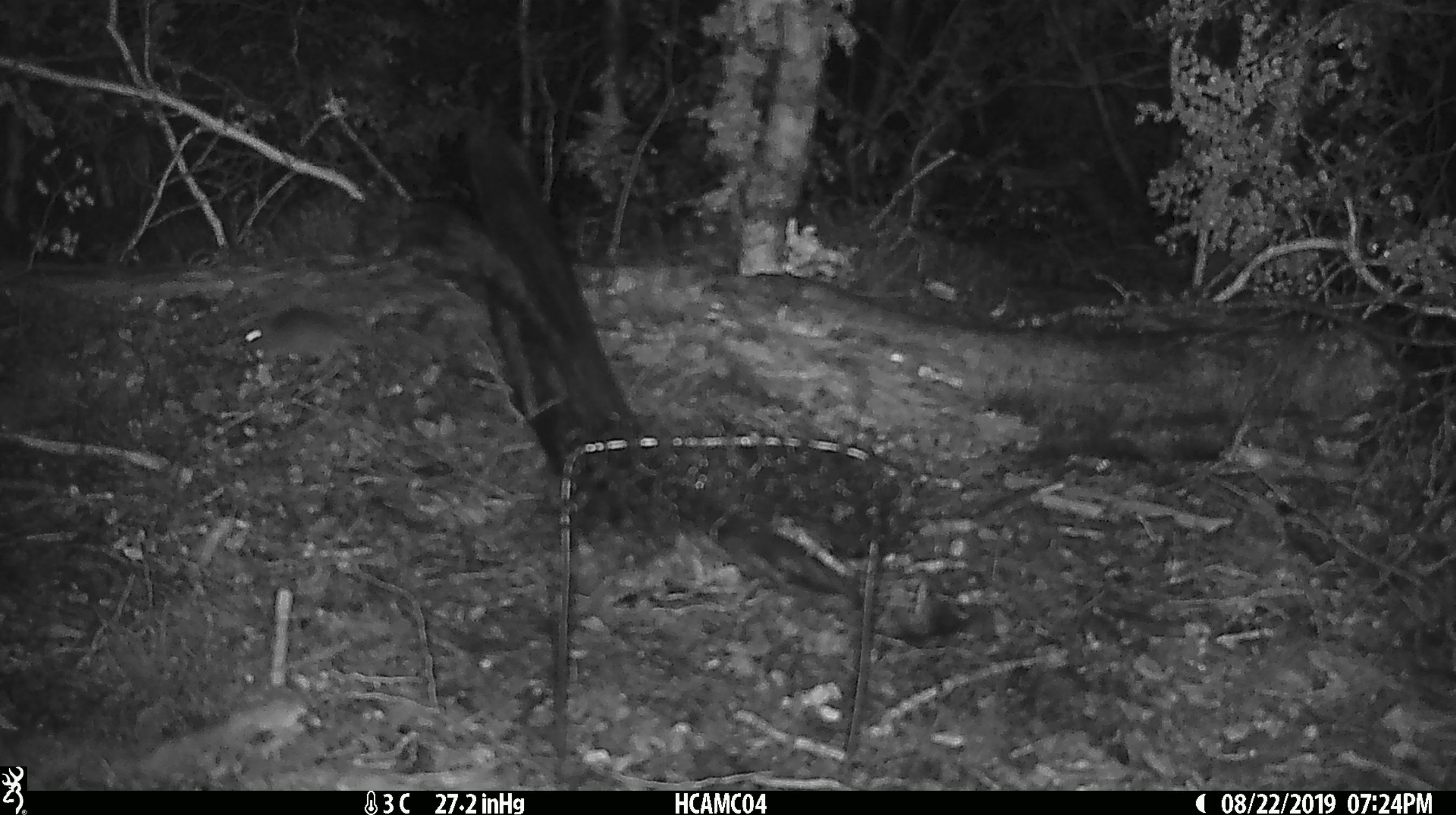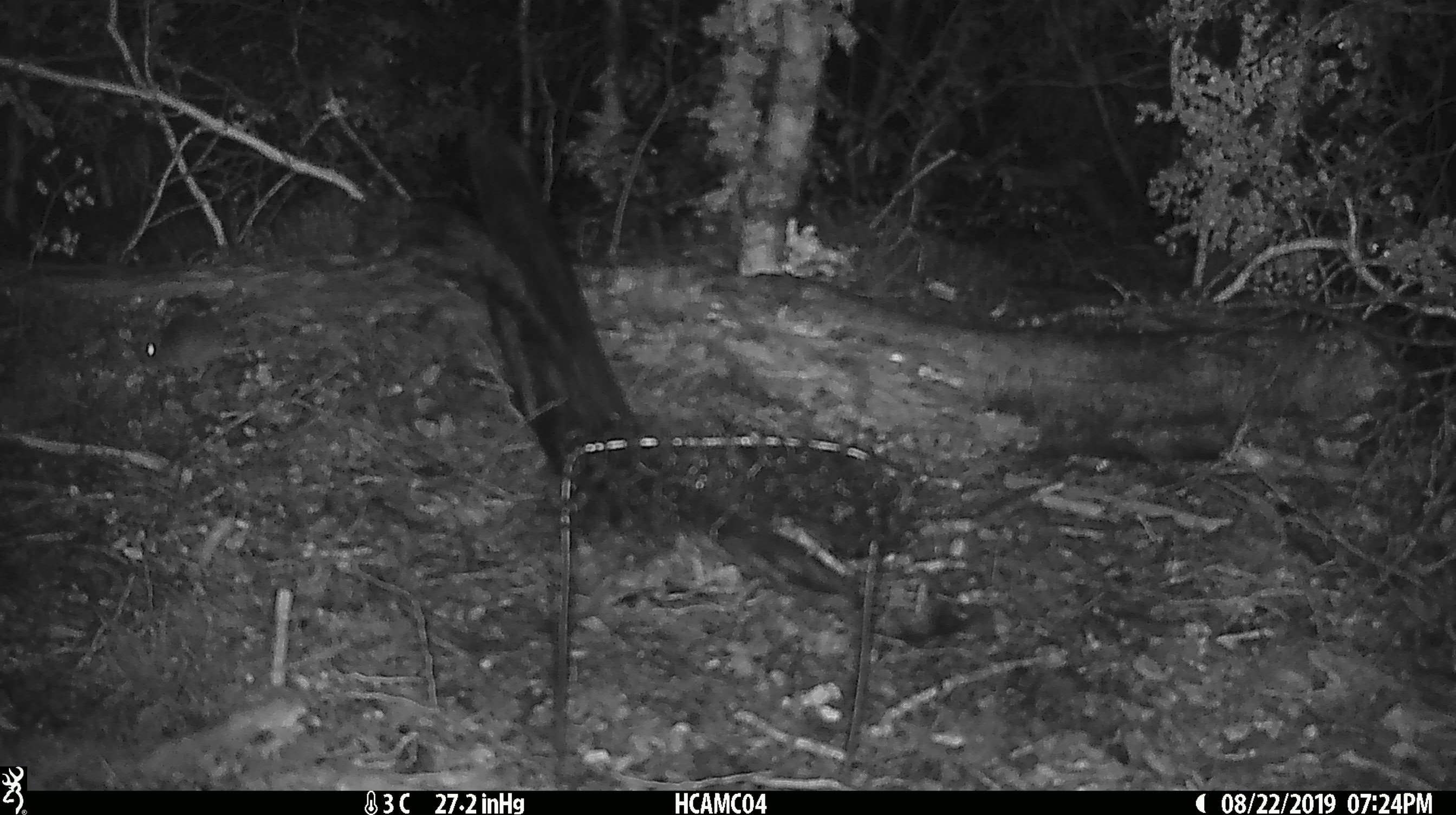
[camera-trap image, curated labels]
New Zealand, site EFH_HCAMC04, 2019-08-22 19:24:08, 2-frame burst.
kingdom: Animalia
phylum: Chordata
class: Mammalia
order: Rodentia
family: Muridae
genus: Mus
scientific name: Mus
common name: mouse